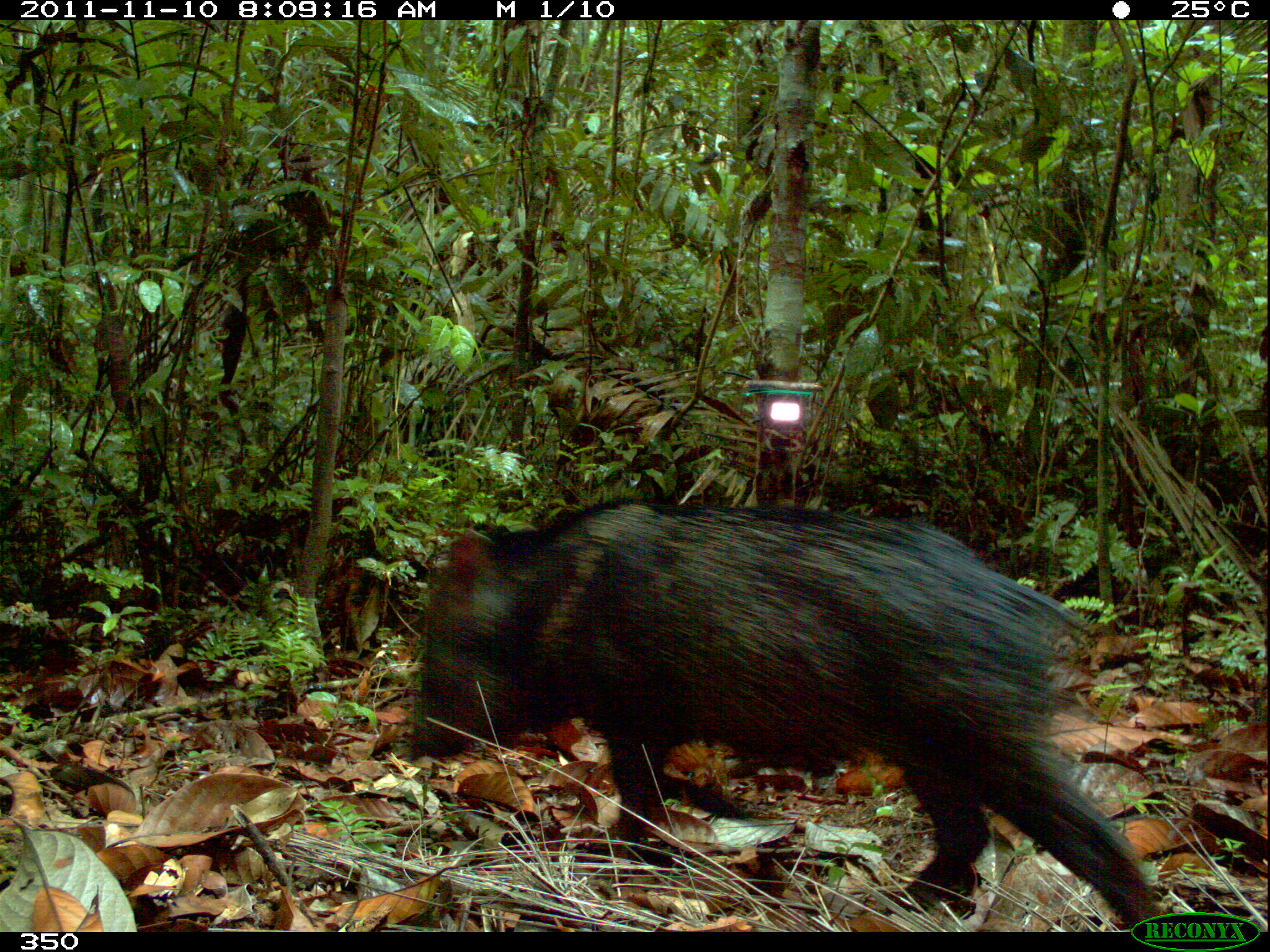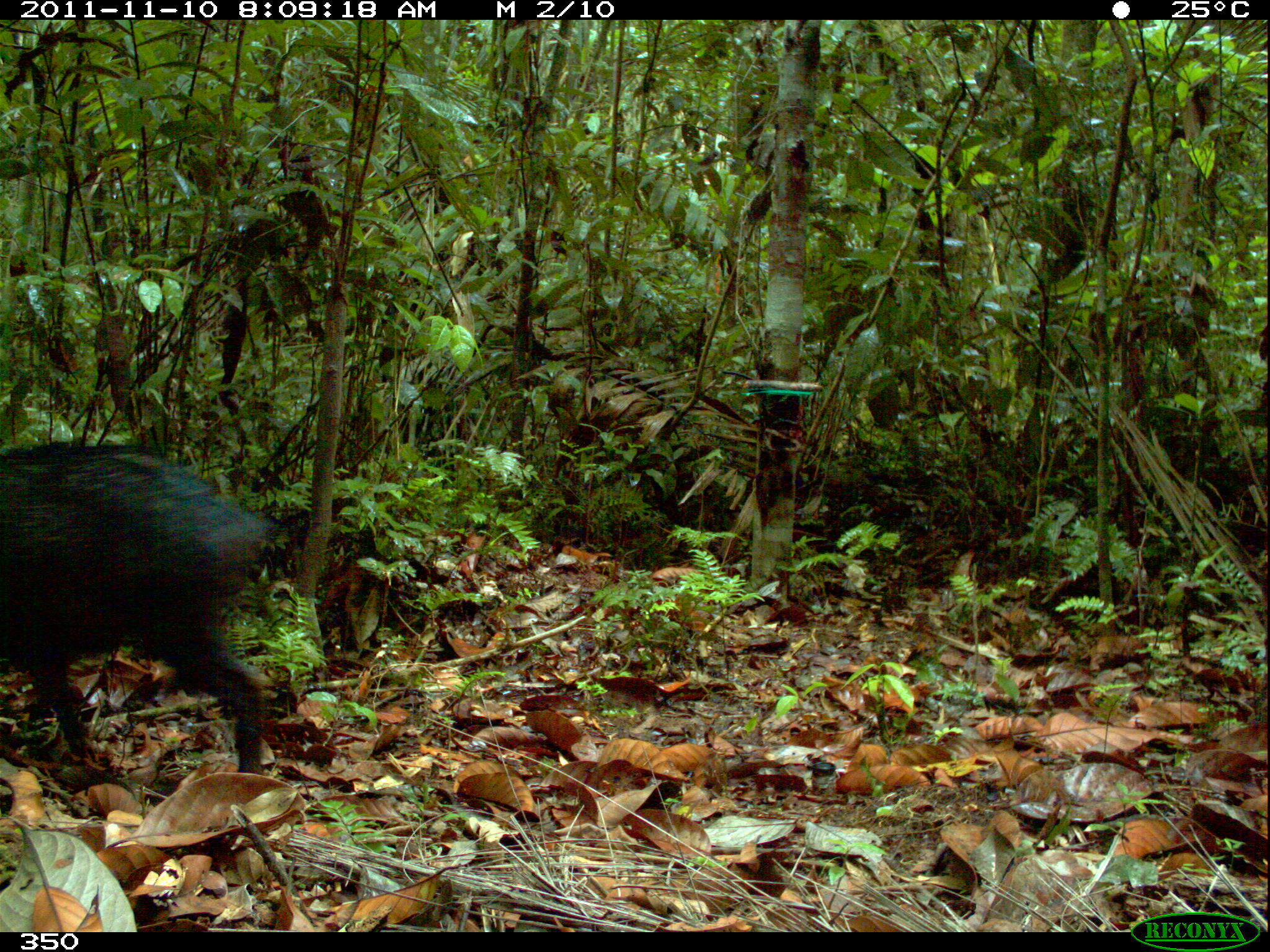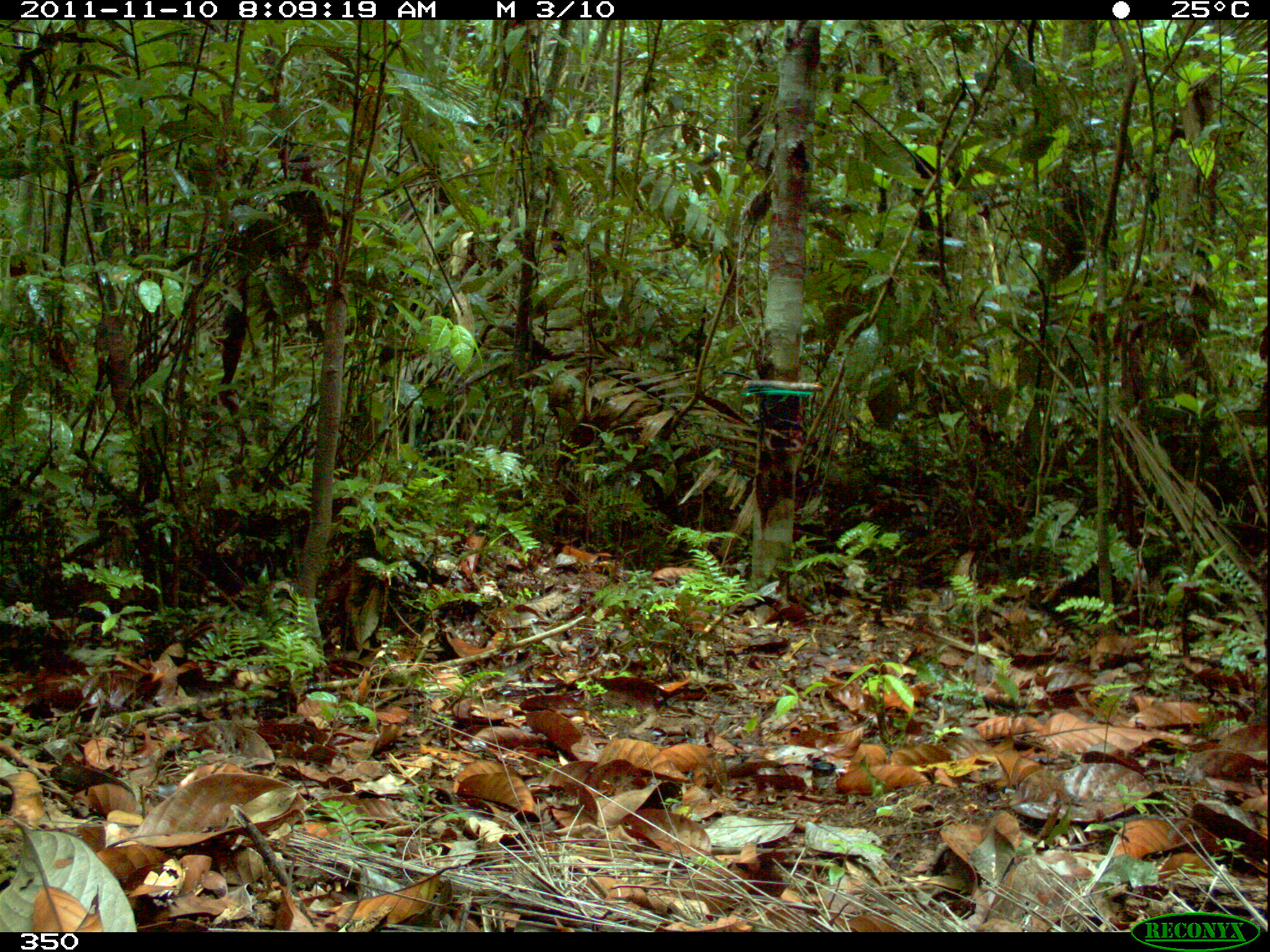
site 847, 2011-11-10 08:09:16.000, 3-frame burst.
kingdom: Animalia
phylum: Chordata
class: Mammalia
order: Artiodactyla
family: Tayassuidae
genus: Pecari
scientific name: Pecari tajacu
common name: collared peccary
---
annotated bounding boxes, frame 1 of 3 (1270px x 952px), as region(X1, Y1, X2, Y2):
pecari tajacu: region(404, 492, 1165, 932); region(505, 749, 507, 750)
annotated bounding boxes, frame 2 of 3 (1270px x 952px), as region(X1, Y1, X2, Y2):
pecari tajacu: region(0, 439, 277, 772)